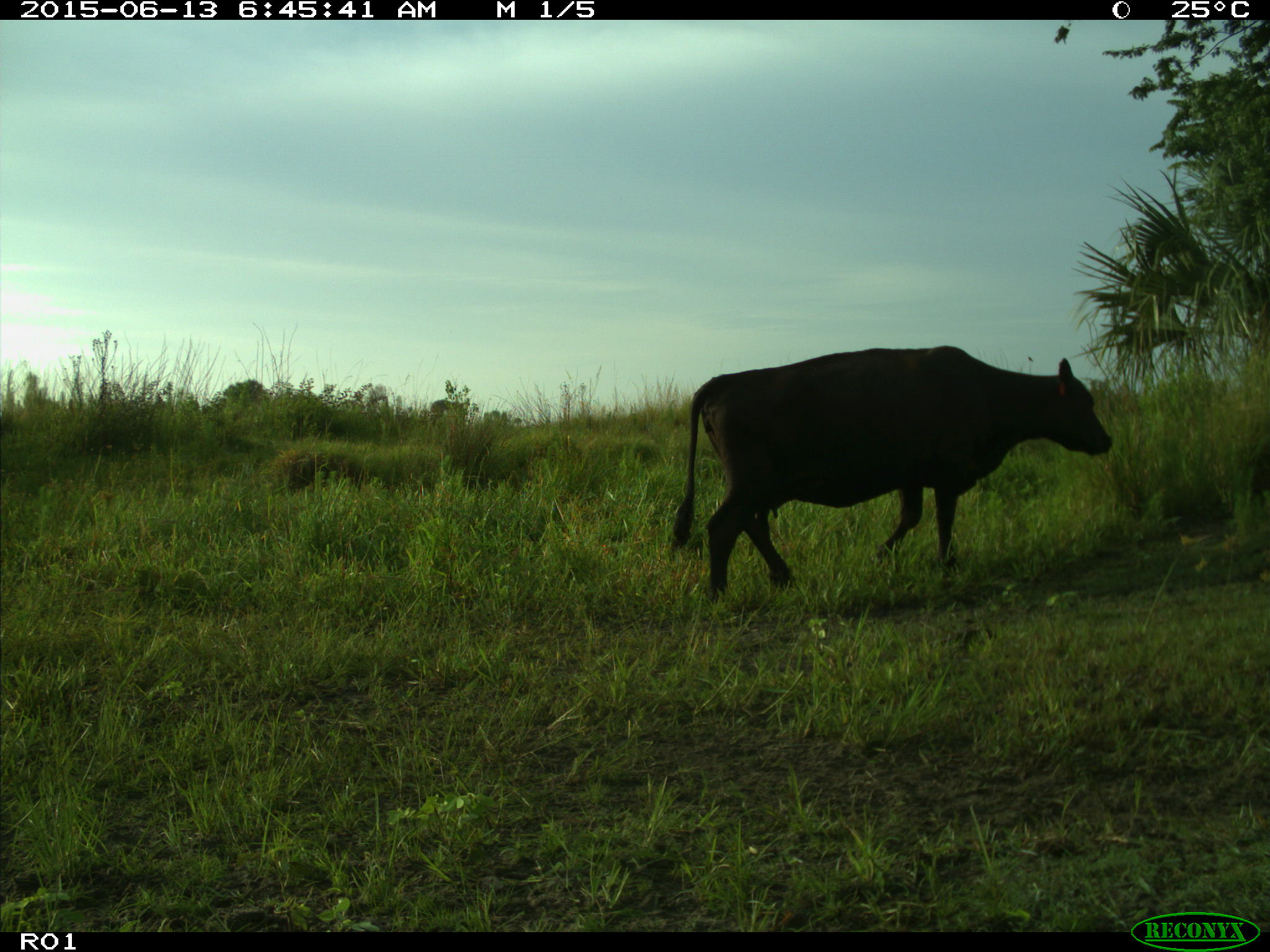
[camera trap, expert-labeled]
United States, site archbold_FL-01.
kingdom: Animalia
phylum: Chordata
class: Mammalia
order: Artiodactyla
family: Bovidae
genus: Bos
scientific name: Bos taurus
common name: domestic cow